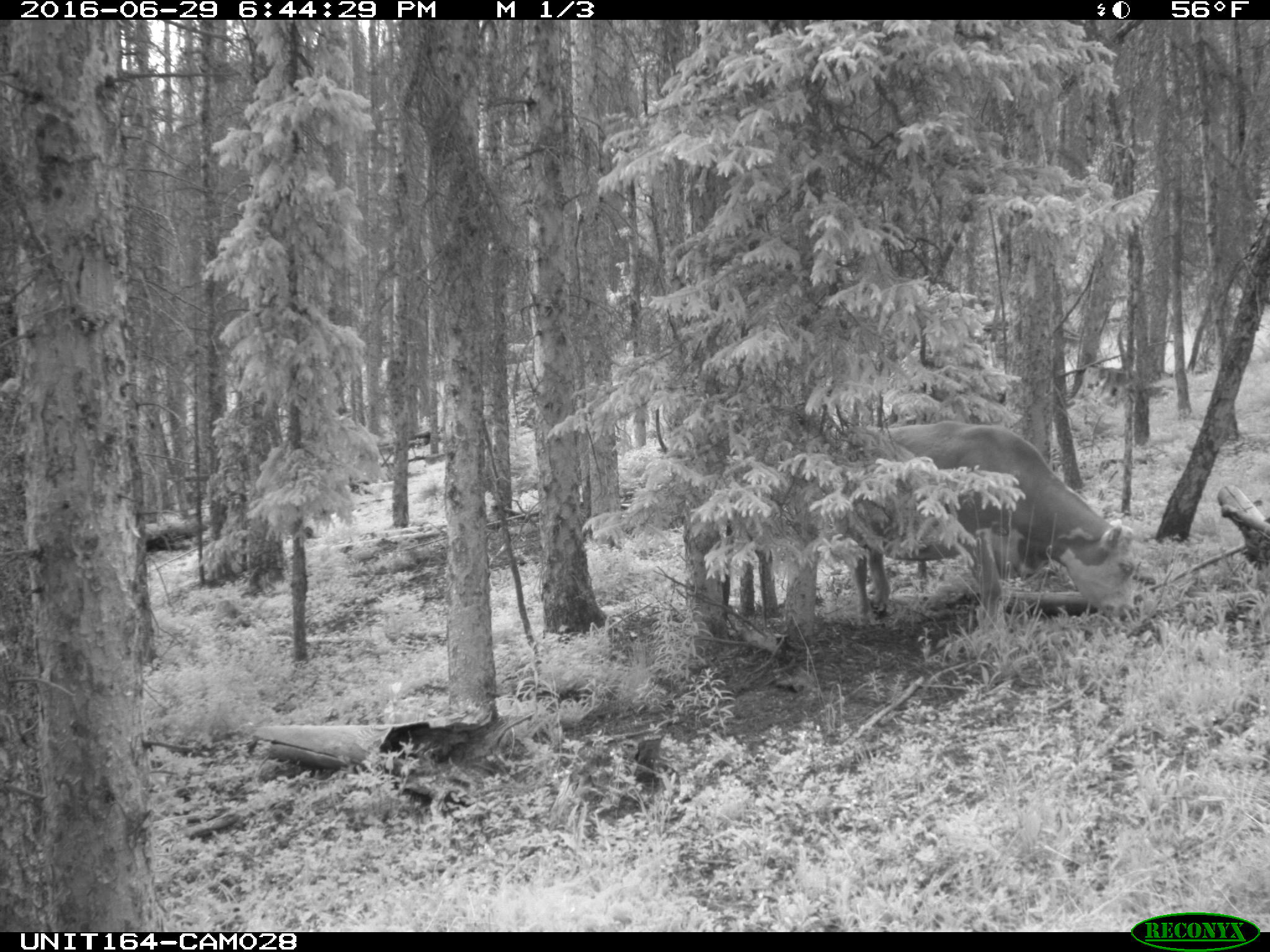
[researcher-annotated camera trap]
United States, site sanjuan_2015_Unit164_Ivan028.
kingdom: Animalia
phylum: Chordata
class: Mammalia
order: Artiodactyla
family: Bovidae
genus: Bos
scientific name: Bos taurus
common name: domestic cow